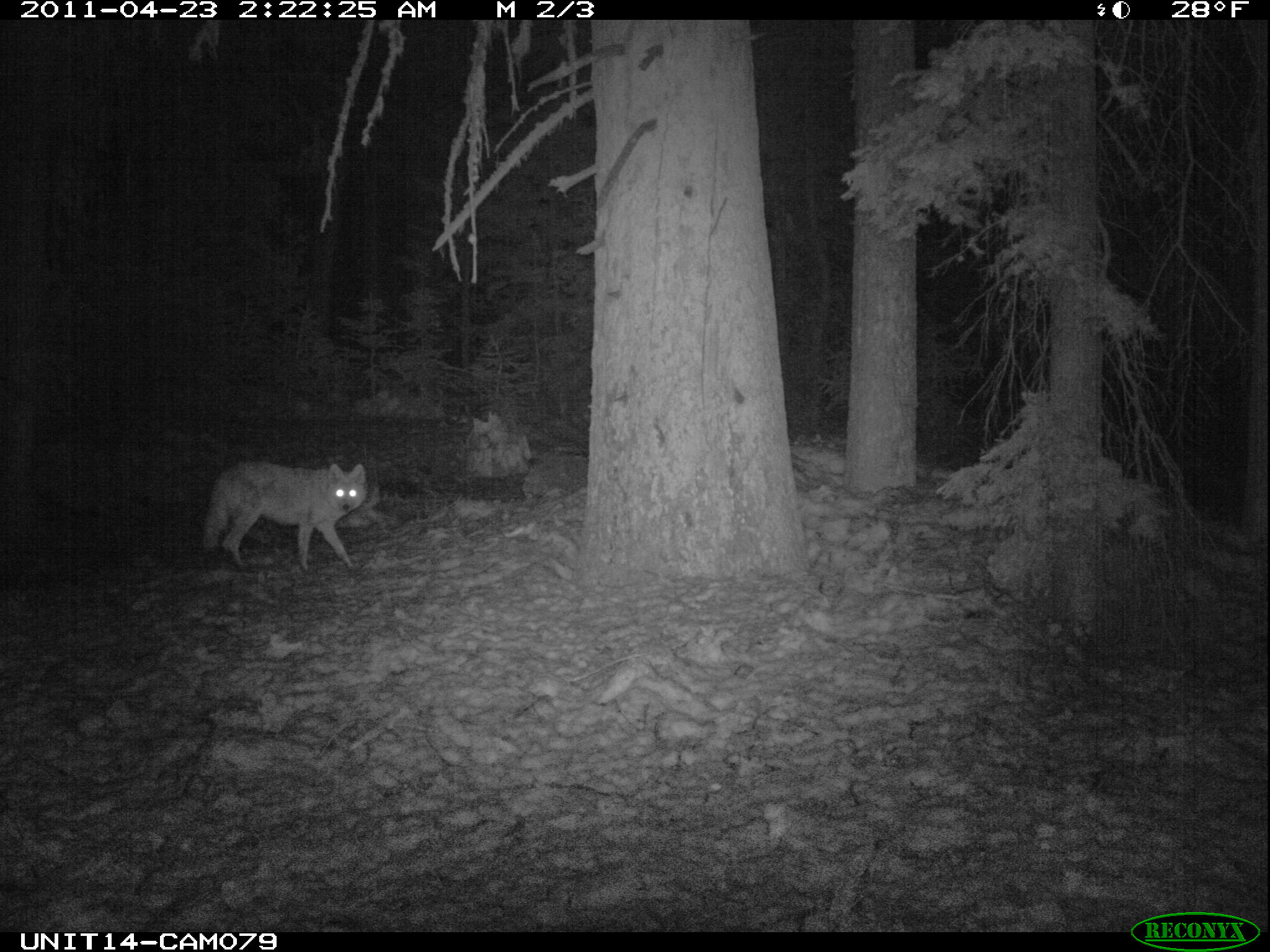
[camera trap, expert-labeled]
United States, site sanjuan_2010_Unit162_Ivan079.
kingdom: Animalia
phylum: Chordata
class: Mammalia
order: Carnivora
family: Canidae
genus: Canis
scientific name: Canis latrans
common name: coyote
Canis latrans (coyote).